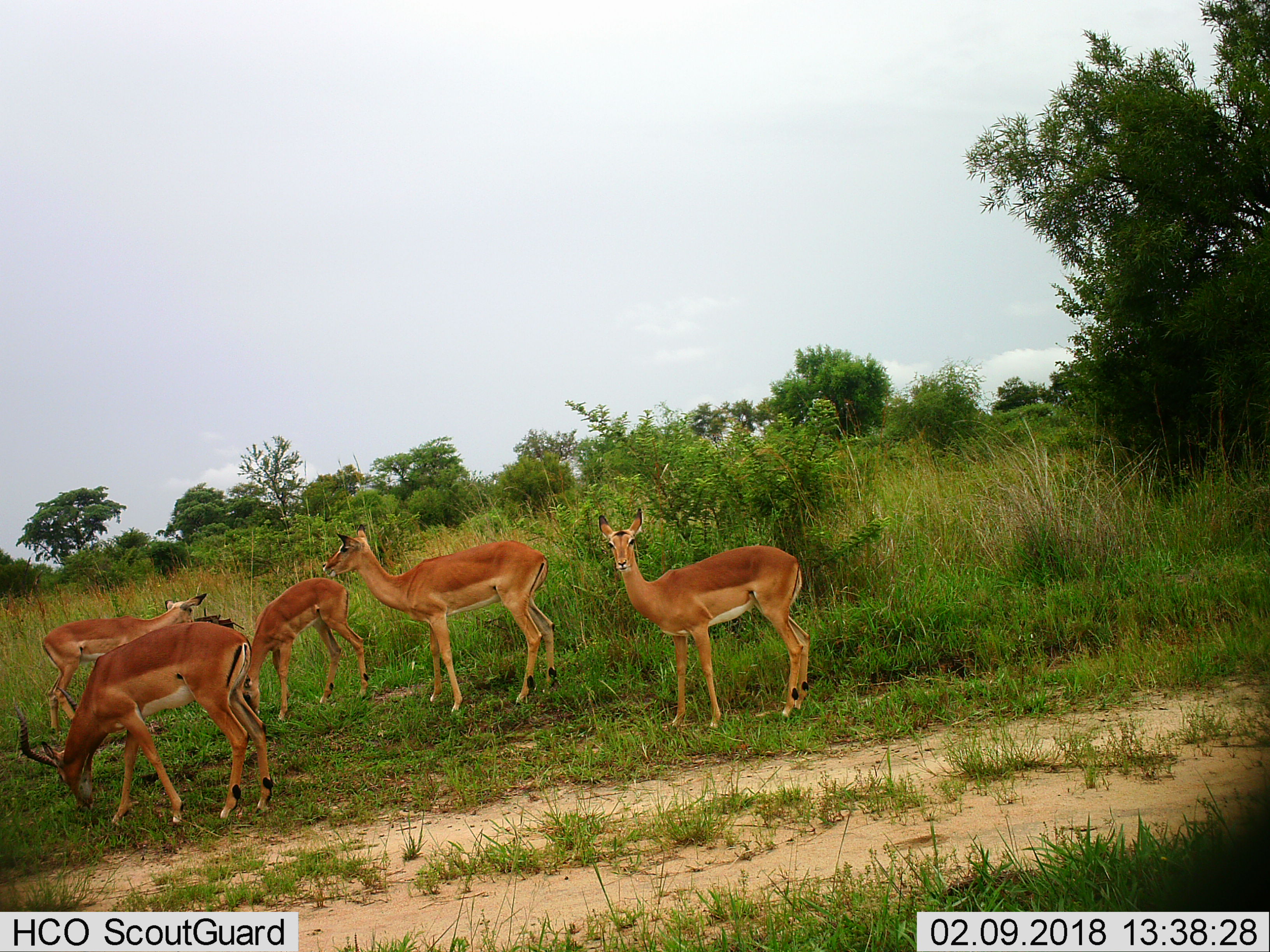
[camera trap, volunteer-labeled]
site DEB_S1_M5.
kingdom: Animalia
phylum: Chordata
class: Mammalia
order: Artiodactyla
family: Bovidae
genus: Aepyceros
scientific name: Aepyceros melampus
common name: impala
Impala (Aepyceros melampus), count 5. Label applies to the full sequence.